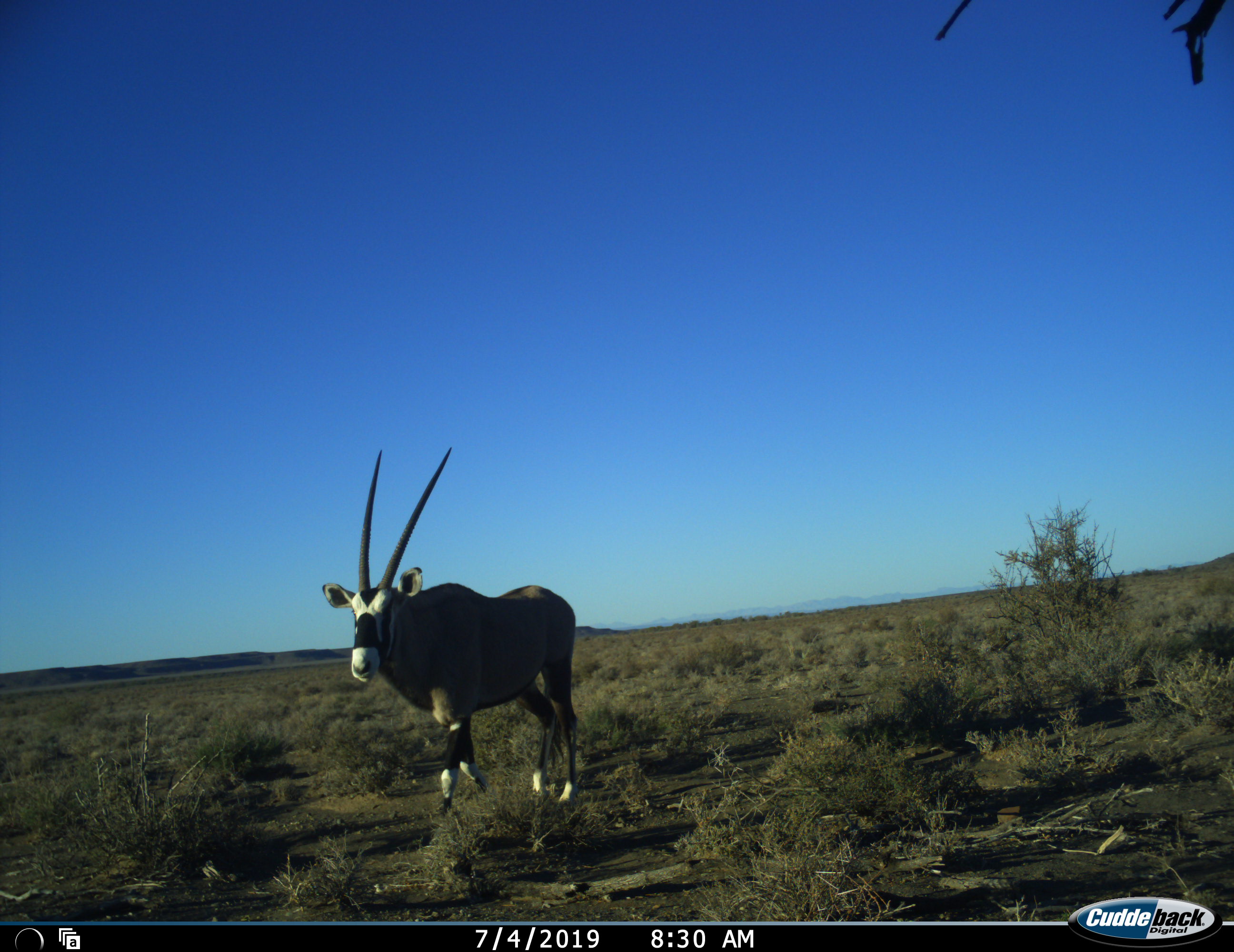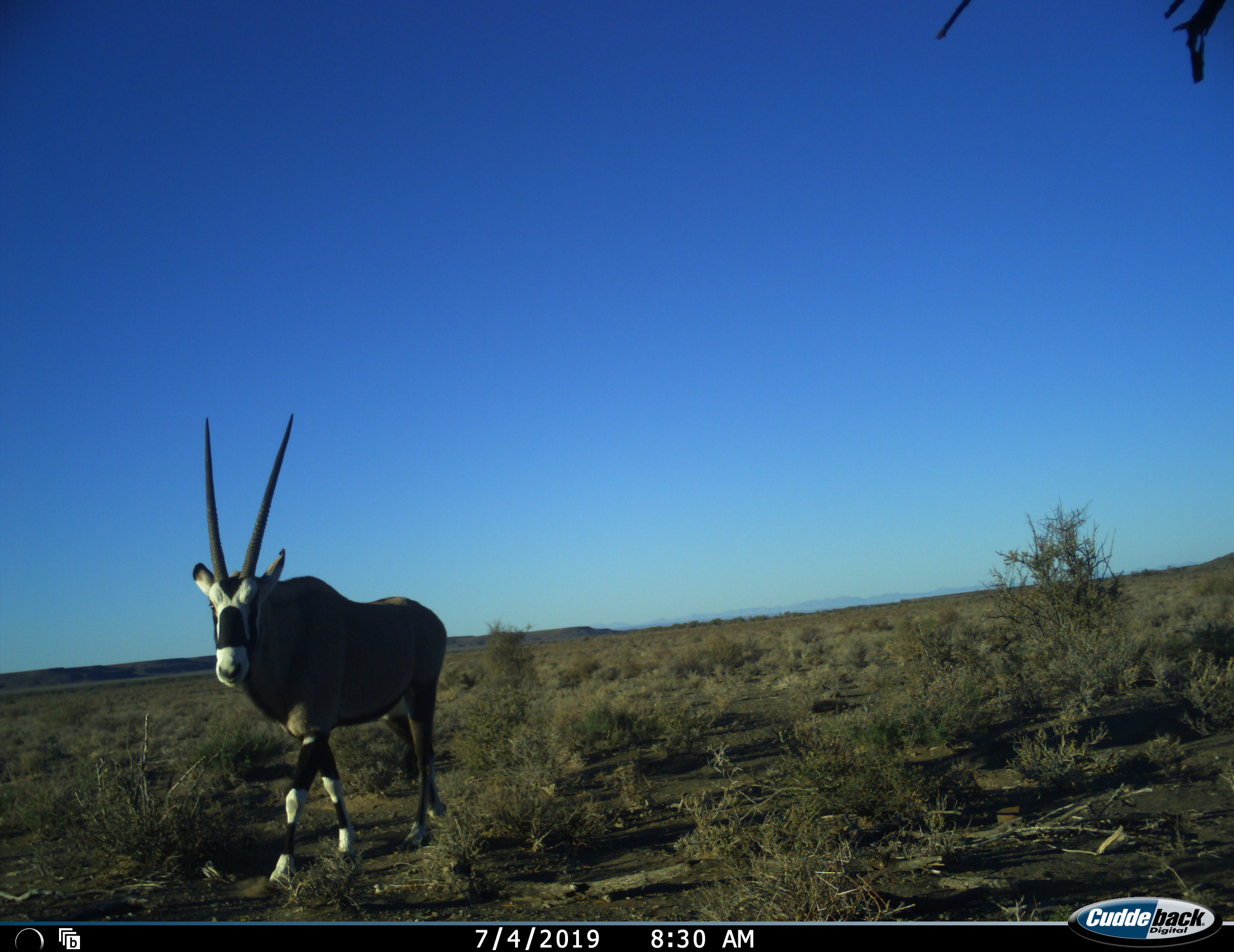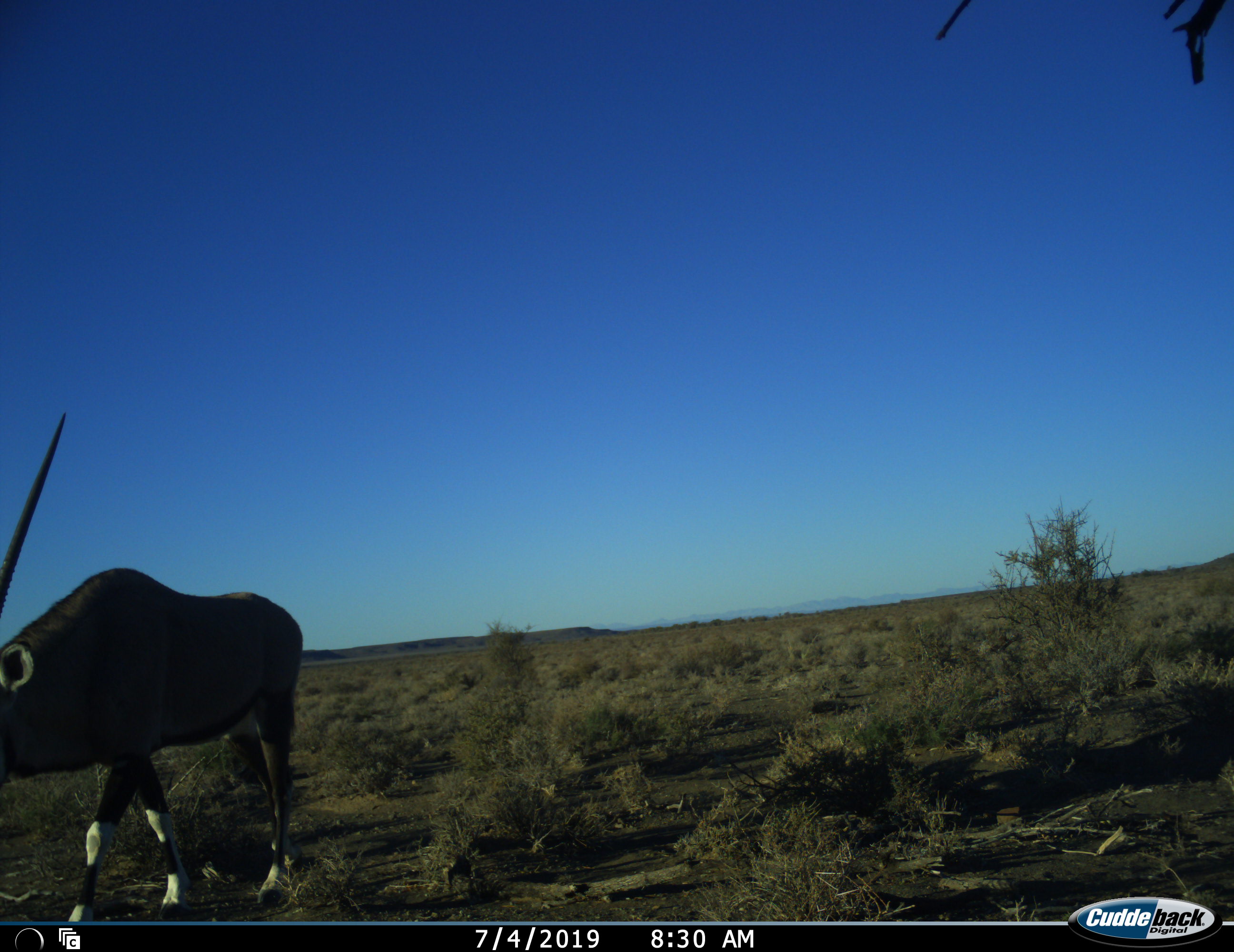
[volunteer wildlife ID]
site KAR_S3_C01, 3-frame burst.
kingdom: Animalia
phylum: Chordata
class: Mammalia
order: Artiodactyla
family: Bovidae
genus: Oryx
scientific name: Oryx gazella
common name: gemsbok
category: oryx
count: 1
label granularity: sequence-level